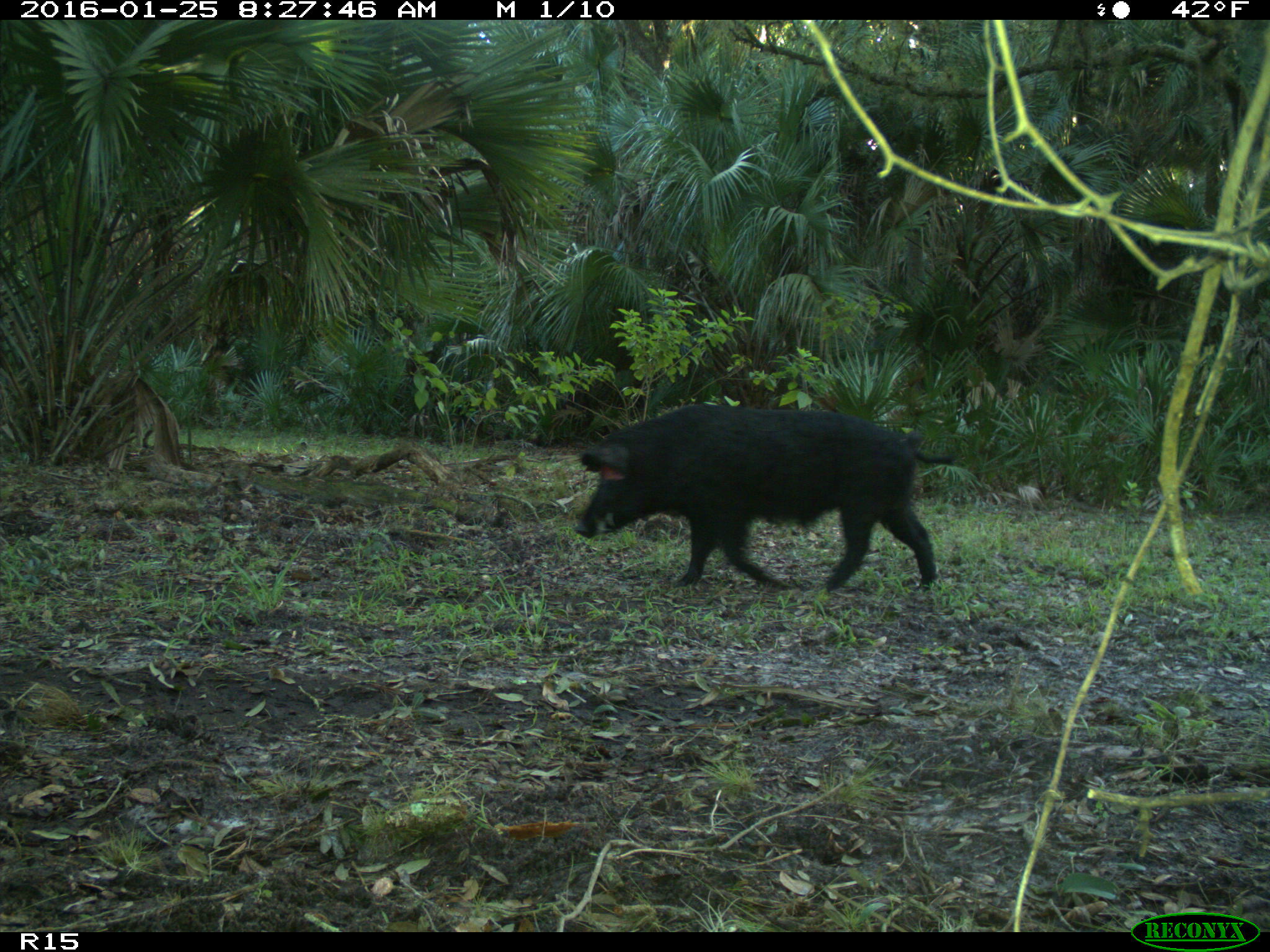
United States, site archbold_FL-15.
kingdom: Animalia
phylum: Chordata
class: Mammalia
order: Artiodactyla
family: Suidae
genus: Sus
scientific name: Sus scrofa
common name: wild boar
Sus scrofa (wild boar).